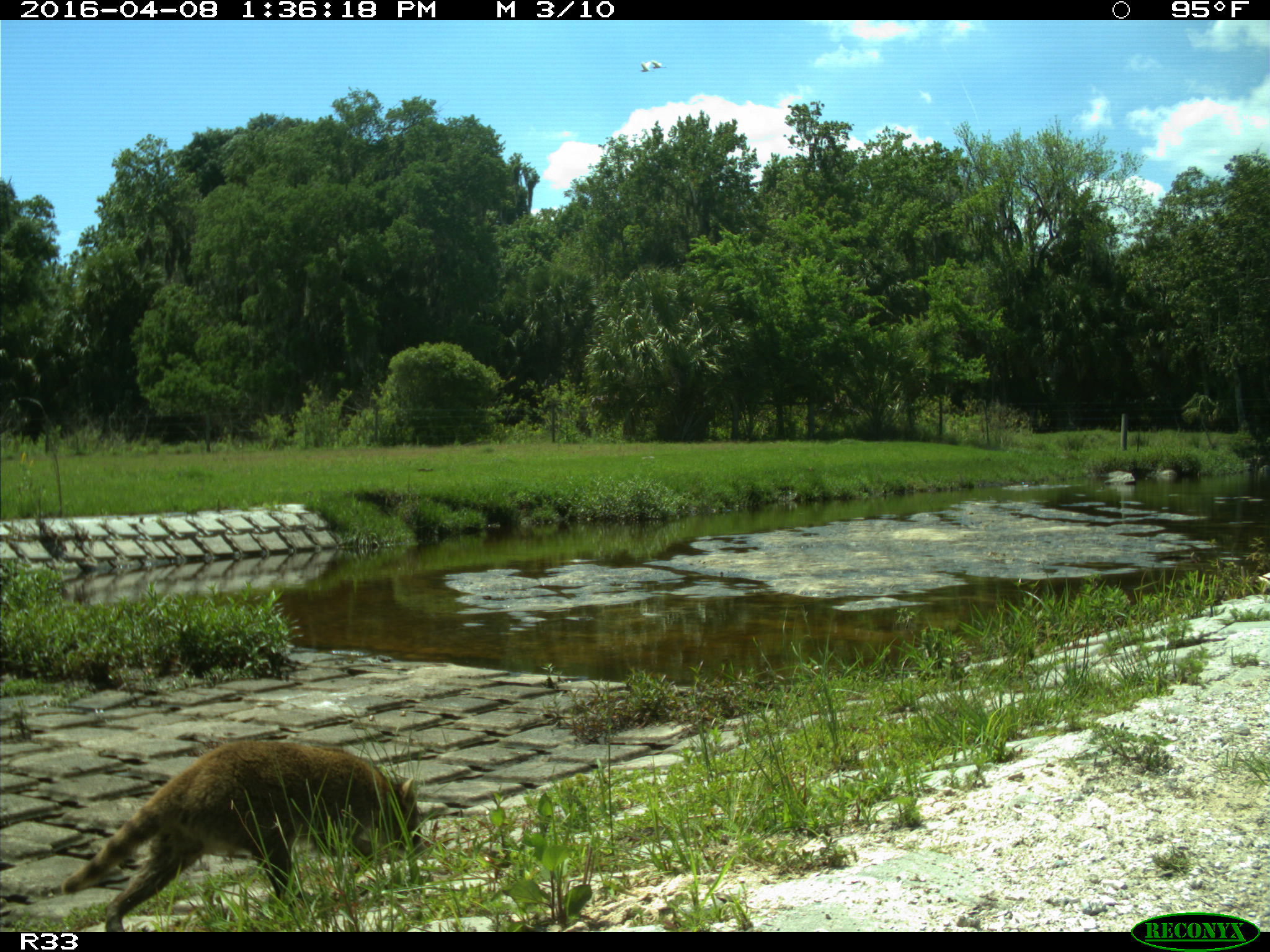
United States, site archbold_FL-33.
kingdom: Animalia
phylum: Chordata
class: Mammalia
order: Carnivora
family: Procyonidae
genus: Procyon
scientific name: Procyon lotor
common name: common raccoon